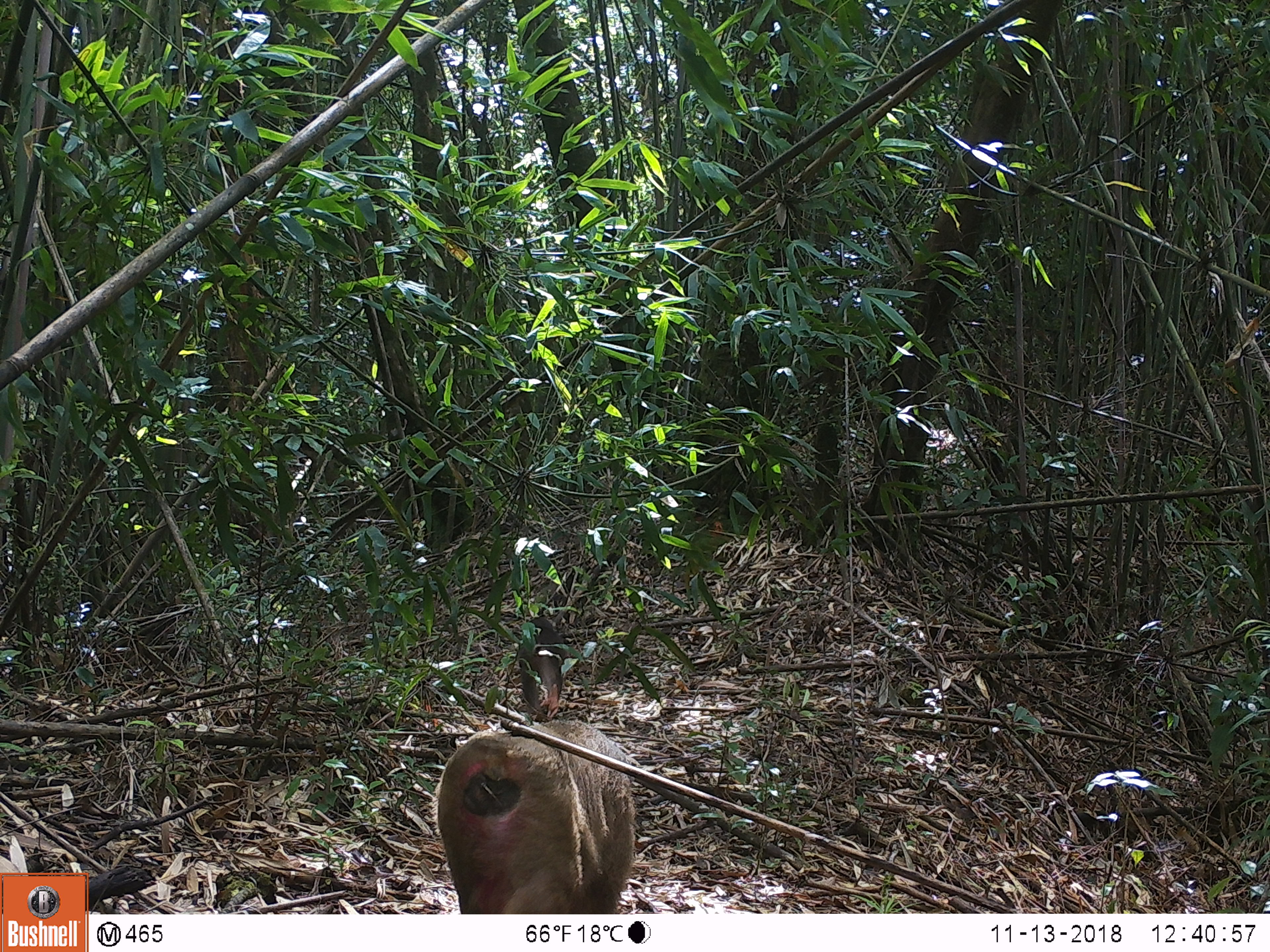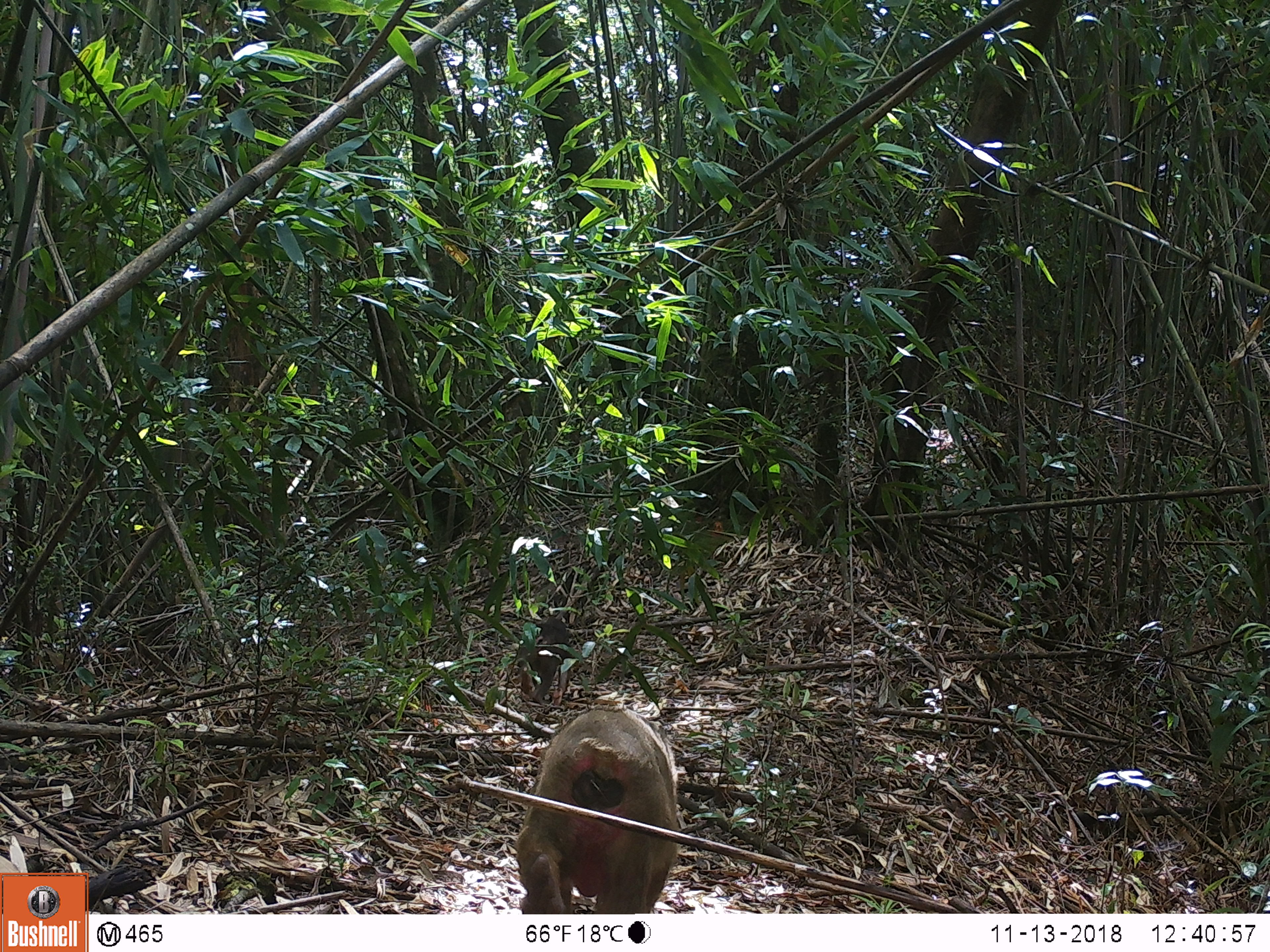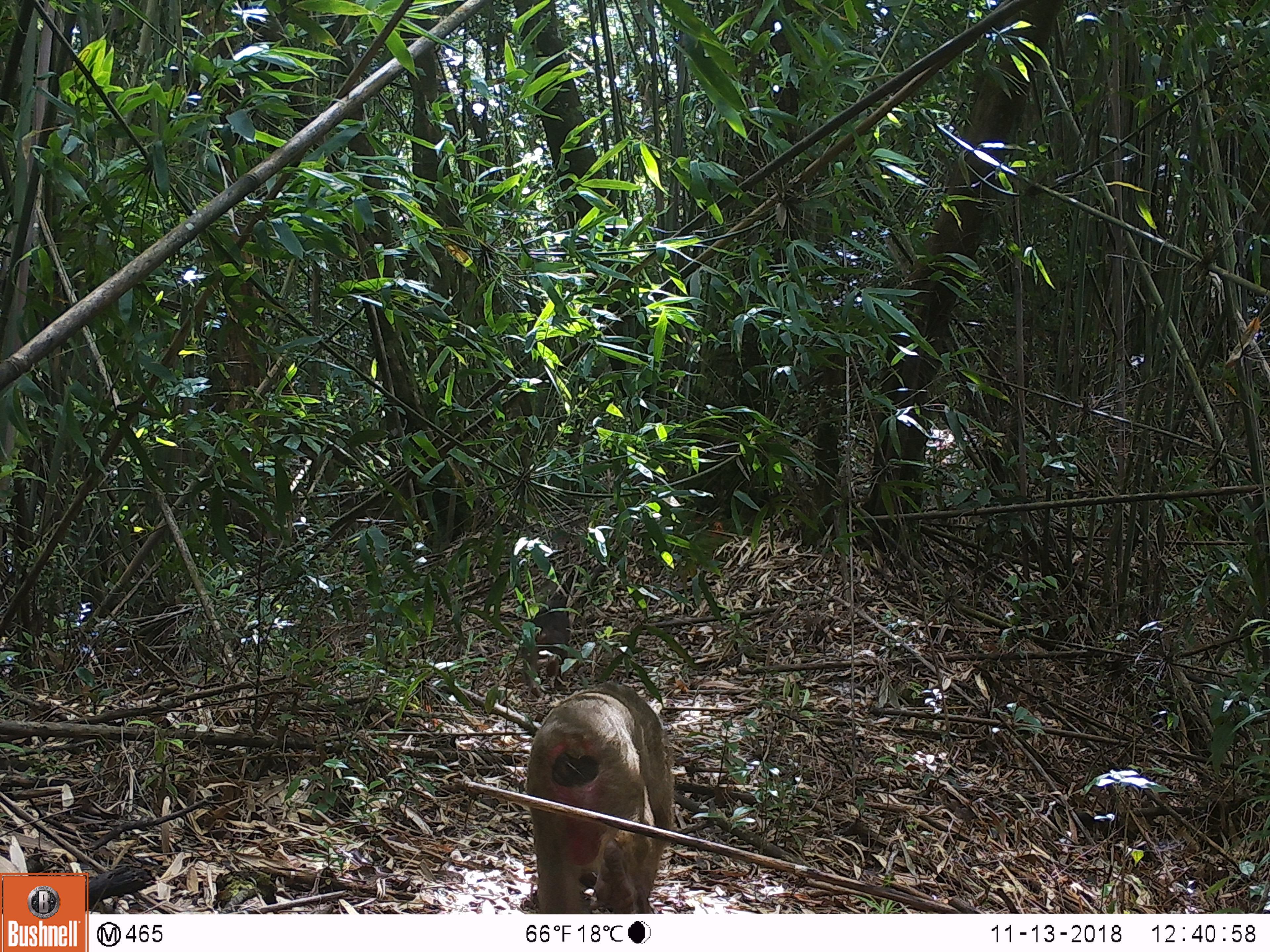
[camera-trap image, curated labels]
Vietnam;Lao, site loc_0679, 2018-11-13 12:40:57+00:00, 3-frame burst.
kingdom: Animalia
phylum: Chordata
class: Mammalia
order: Primates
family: Cercopithecidae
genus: Macaca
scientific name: Macaca arctoides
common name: stump-tailed macaque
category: stump tailed macaque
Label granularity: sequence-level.